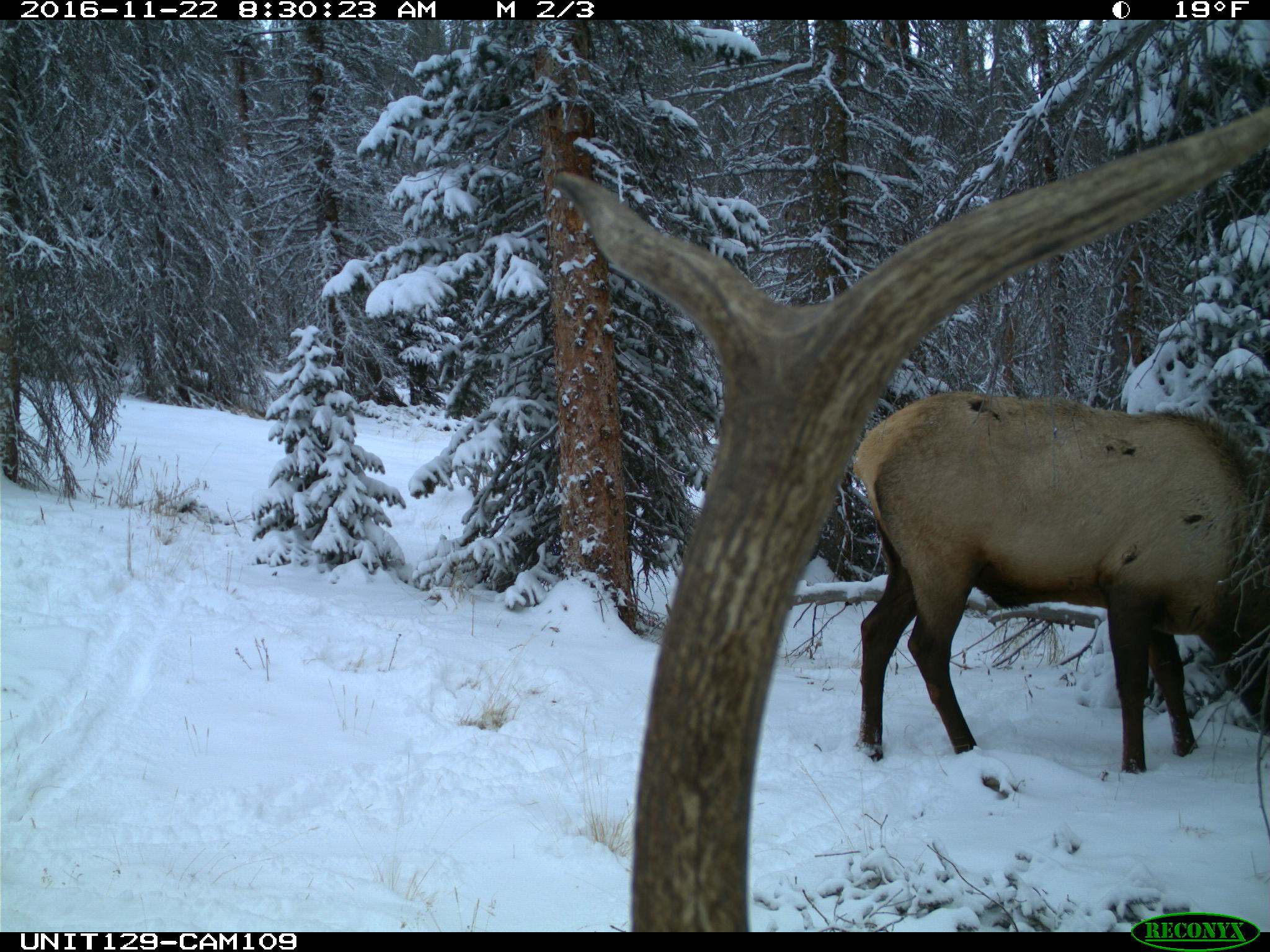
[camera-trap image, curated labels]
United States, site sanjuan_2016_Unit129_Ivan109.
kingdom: Animalia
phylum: Chordata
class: Mammalia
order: Artiodactyla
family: Cervidae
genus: Cervus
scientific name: Cervus elaphus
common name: red deer